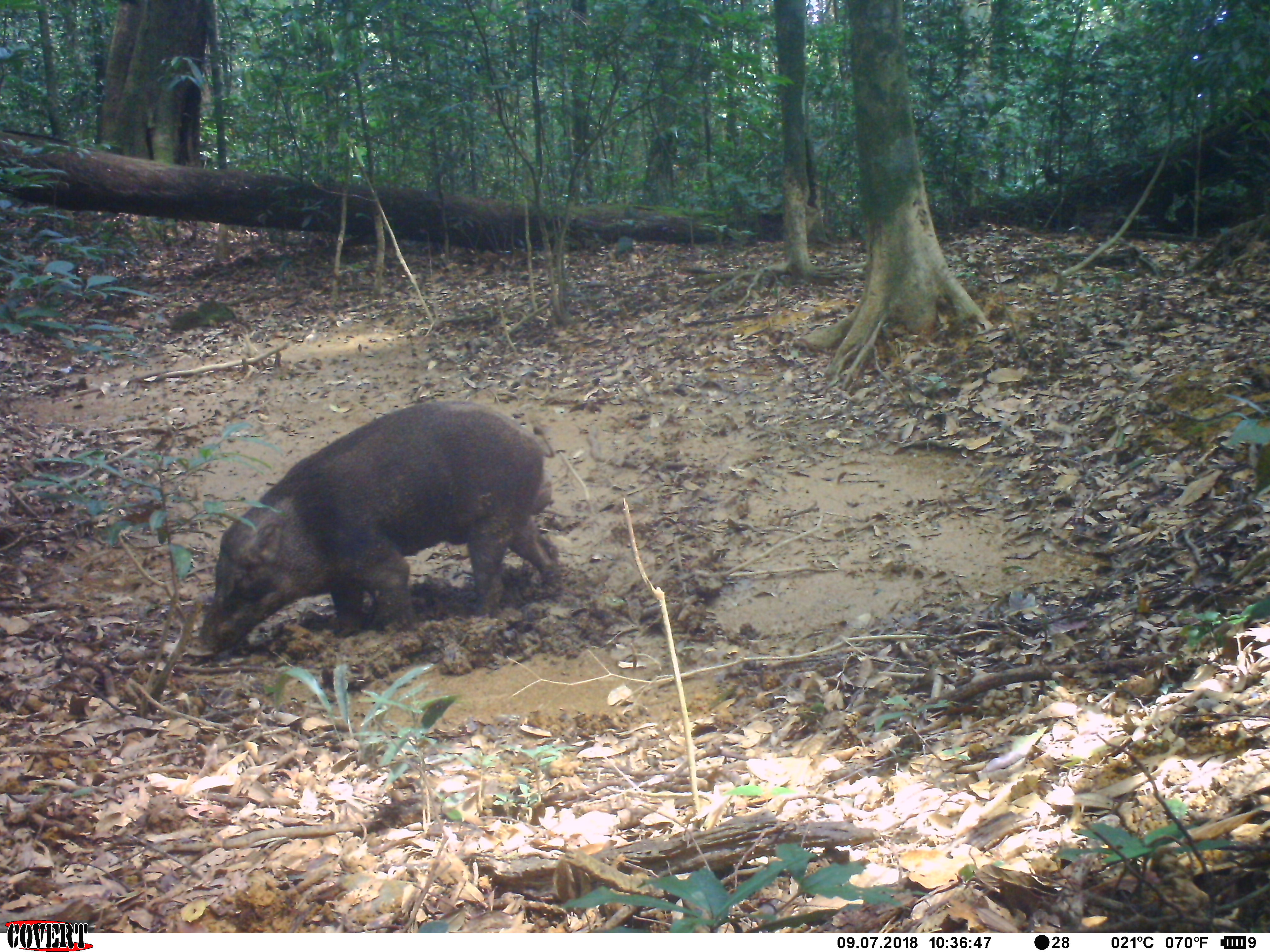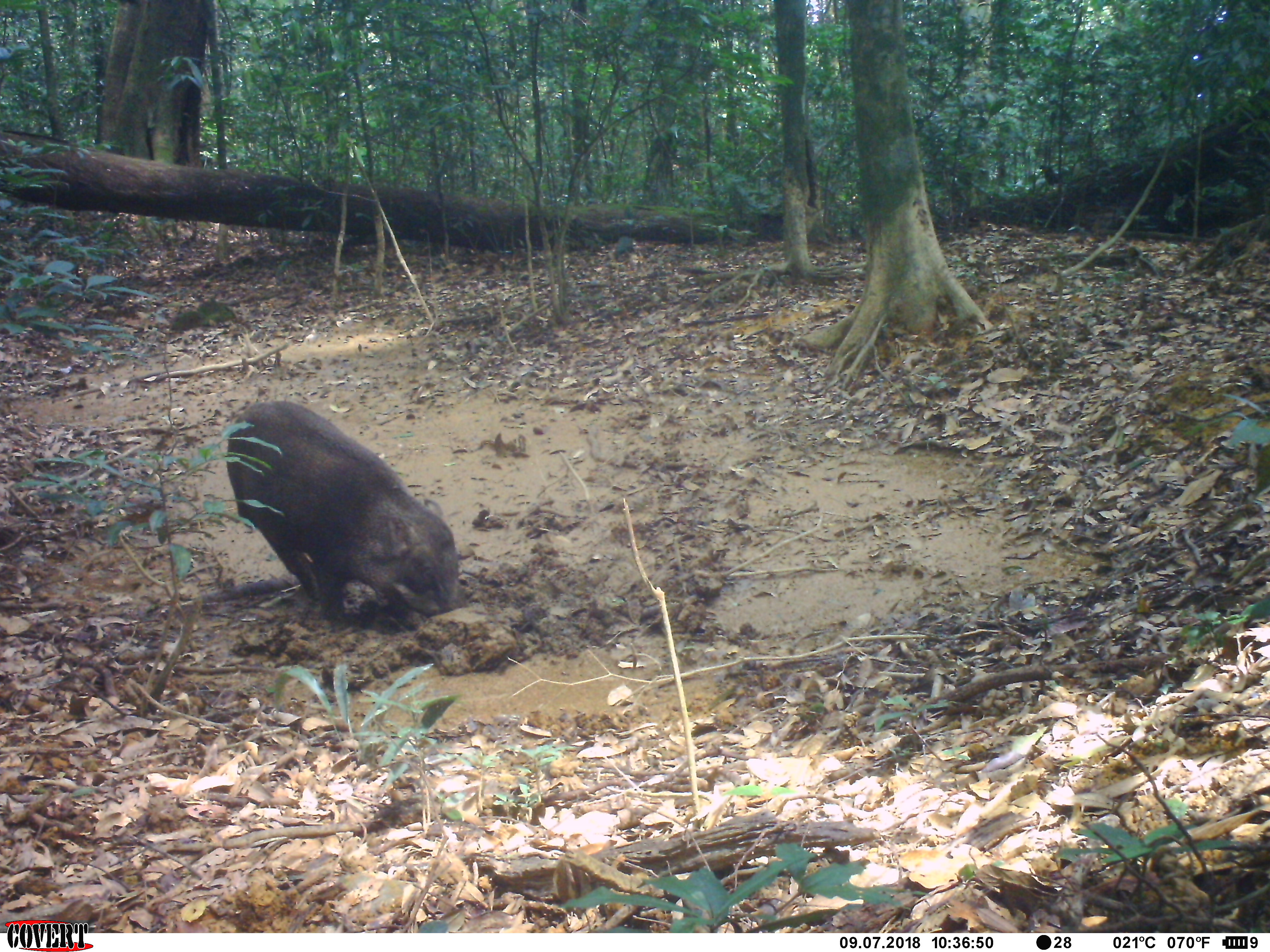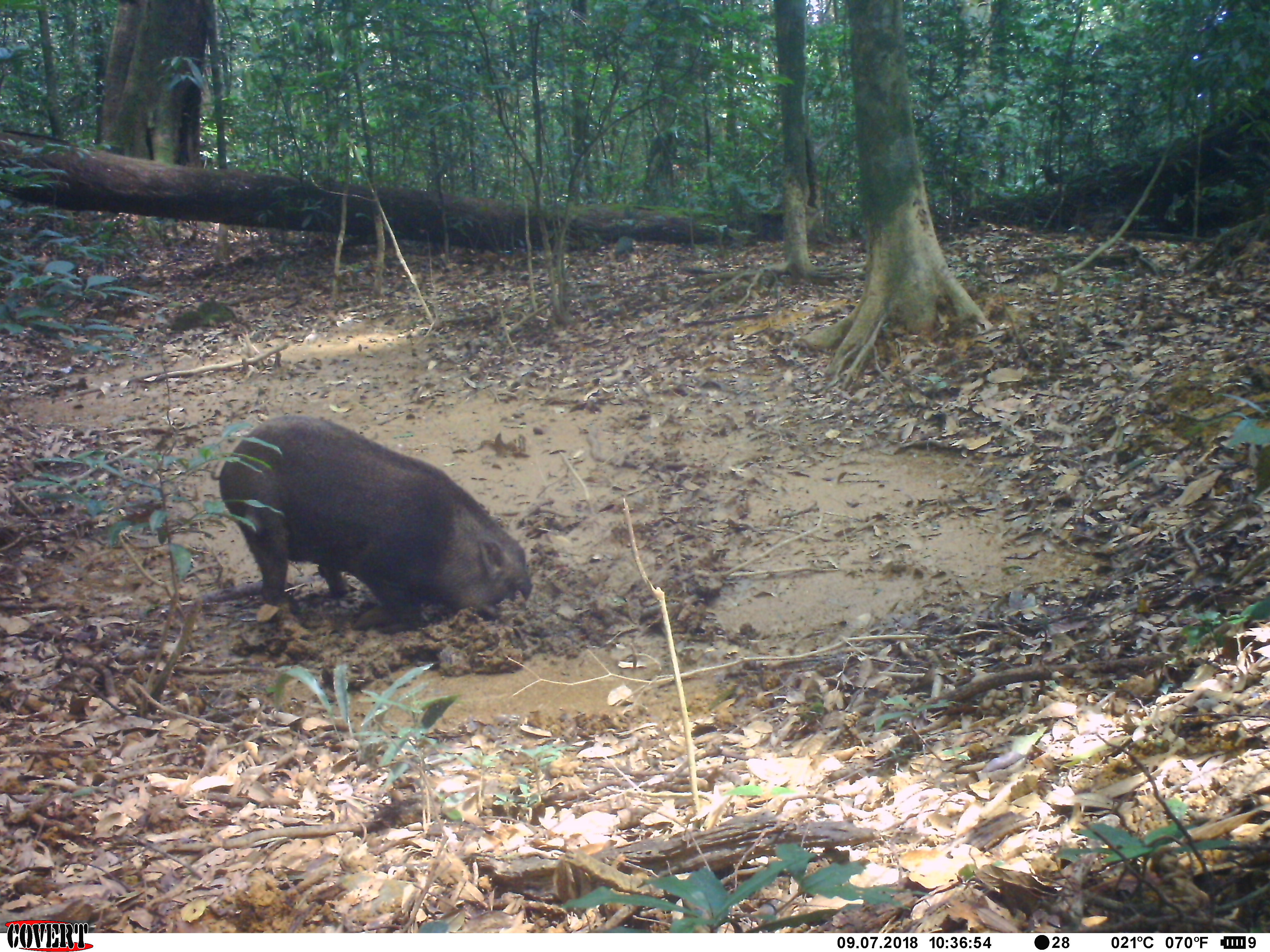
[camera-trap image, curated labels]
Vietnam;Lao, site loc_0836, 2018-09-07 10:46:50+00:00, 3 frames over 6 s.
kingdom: Animalia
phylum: Chordata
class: Mammalia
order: Artiodactyla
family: Suidae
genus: Sus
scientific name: Sus scrofa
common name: eurasian wild pig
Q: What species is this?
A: Eurasian wild pig (Sus scrofa).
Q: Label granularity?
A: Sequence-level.